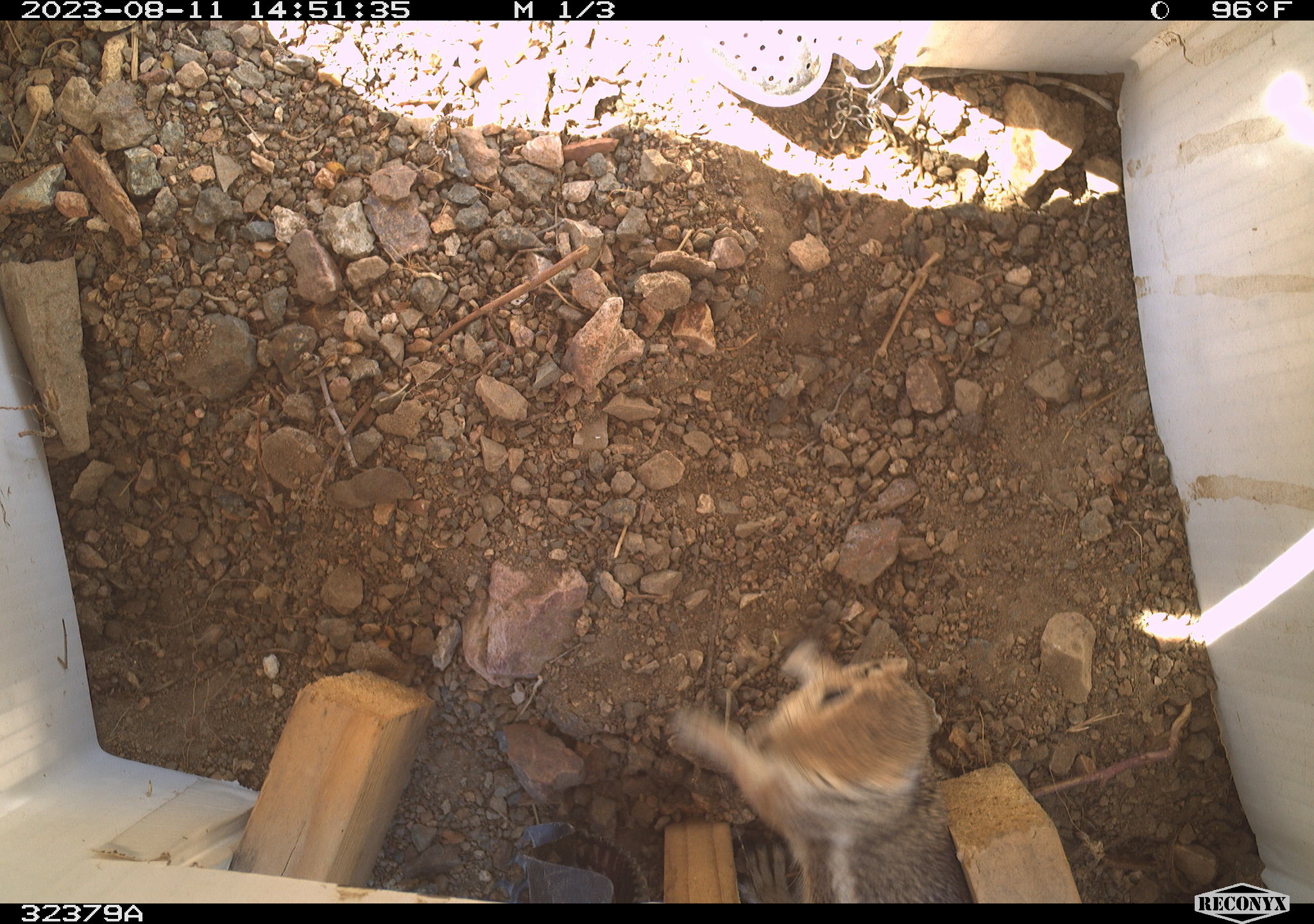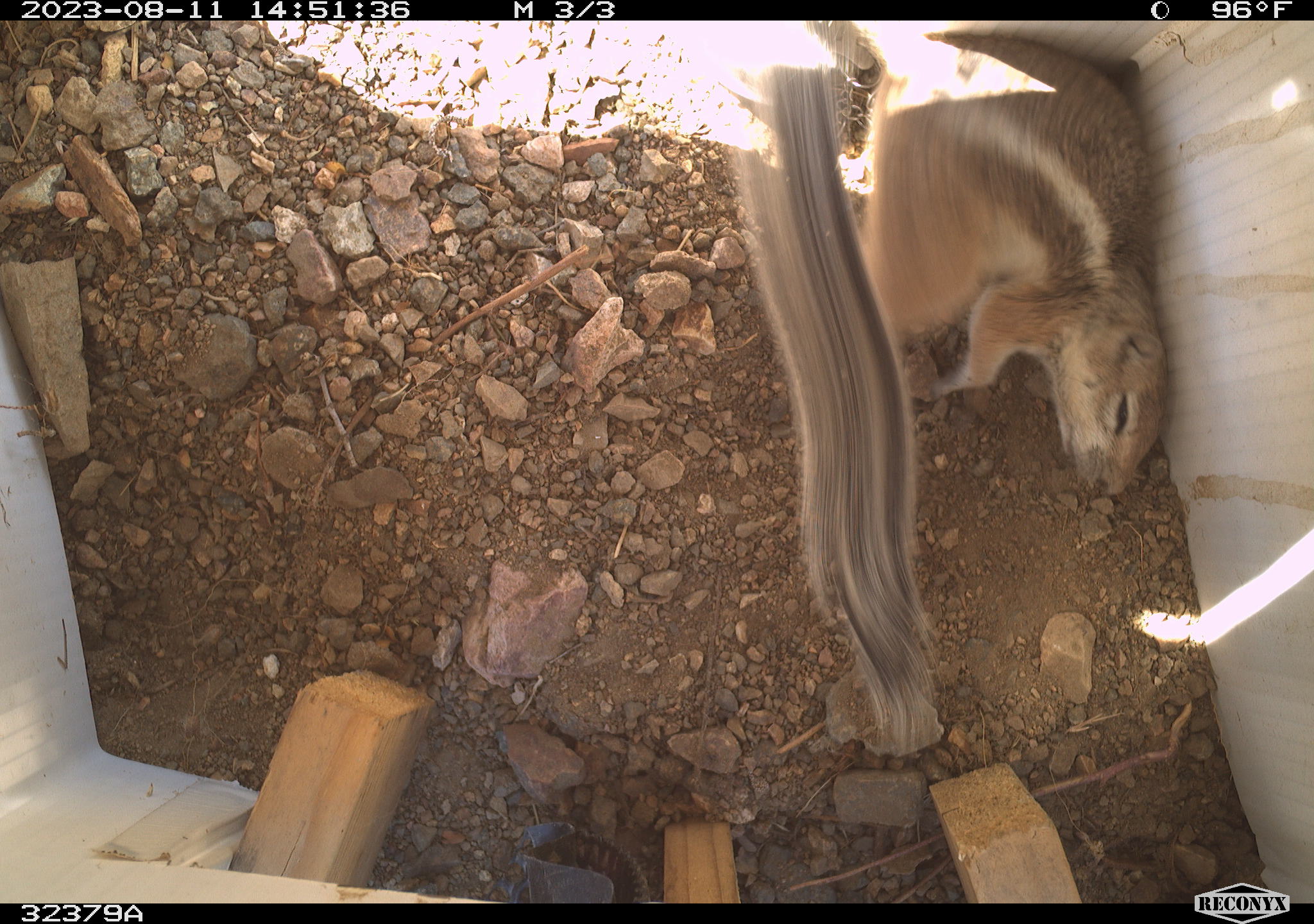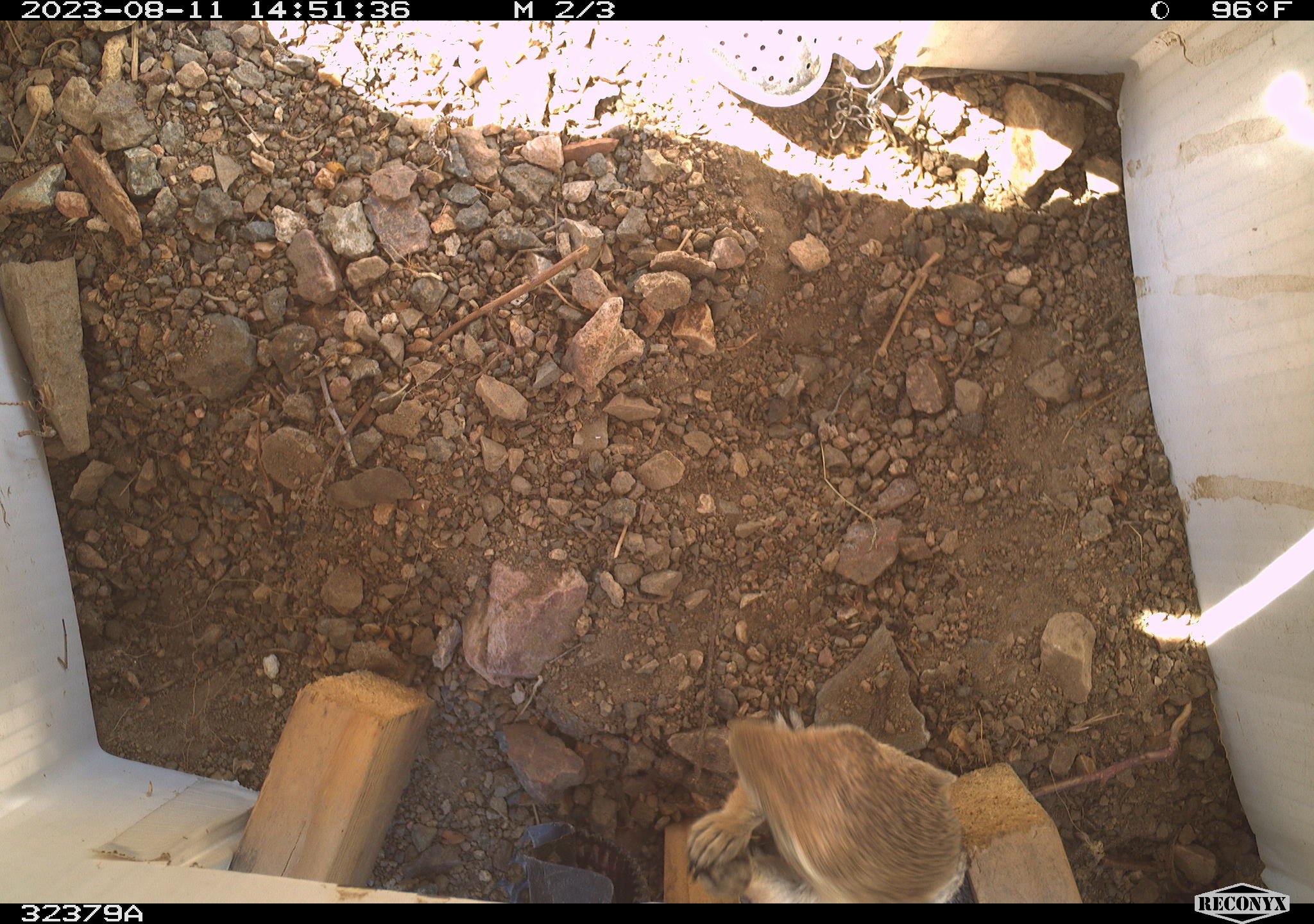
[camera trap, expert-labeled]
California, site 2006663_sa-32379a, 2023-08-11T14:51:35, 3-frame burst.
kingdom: Animalia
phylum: Chordata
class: Mammalia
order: Rodentia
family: Sciuridae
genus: Ammospermophilus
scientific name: Ammospermophilus leucurus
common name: white-tailed antelope squirrel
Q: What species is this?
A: White-tailed antelope squirrel (Ammospermophilus leucurus).